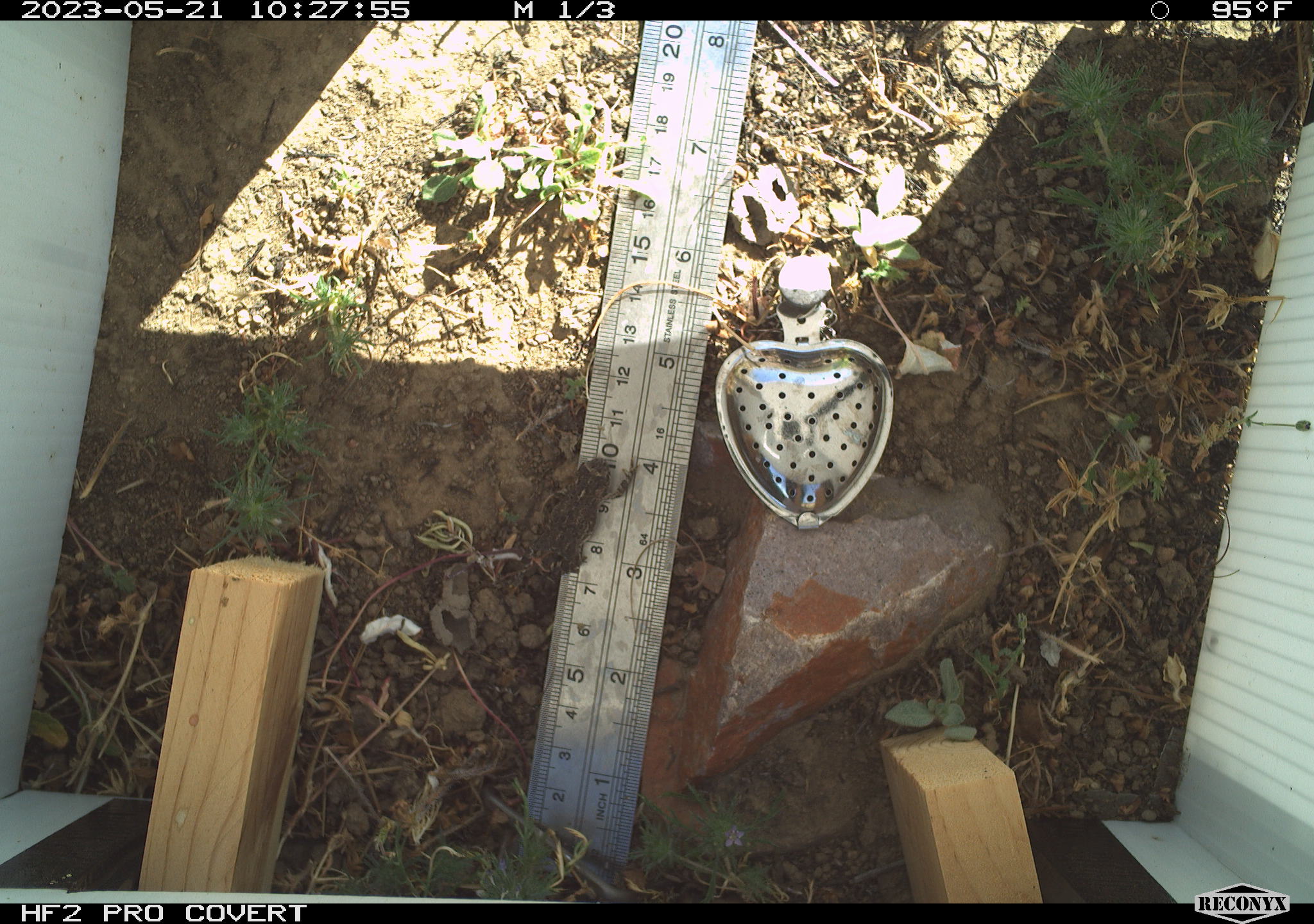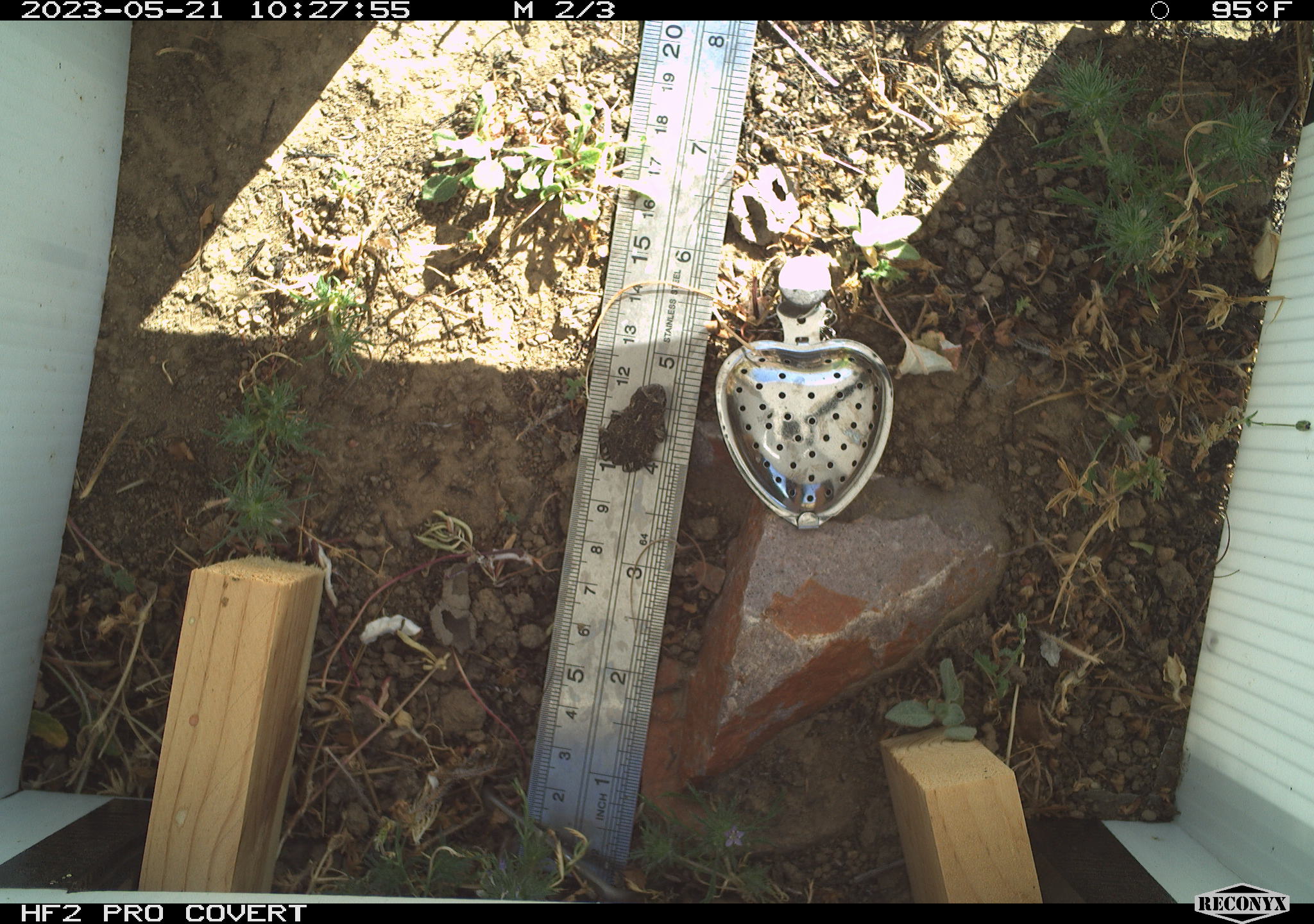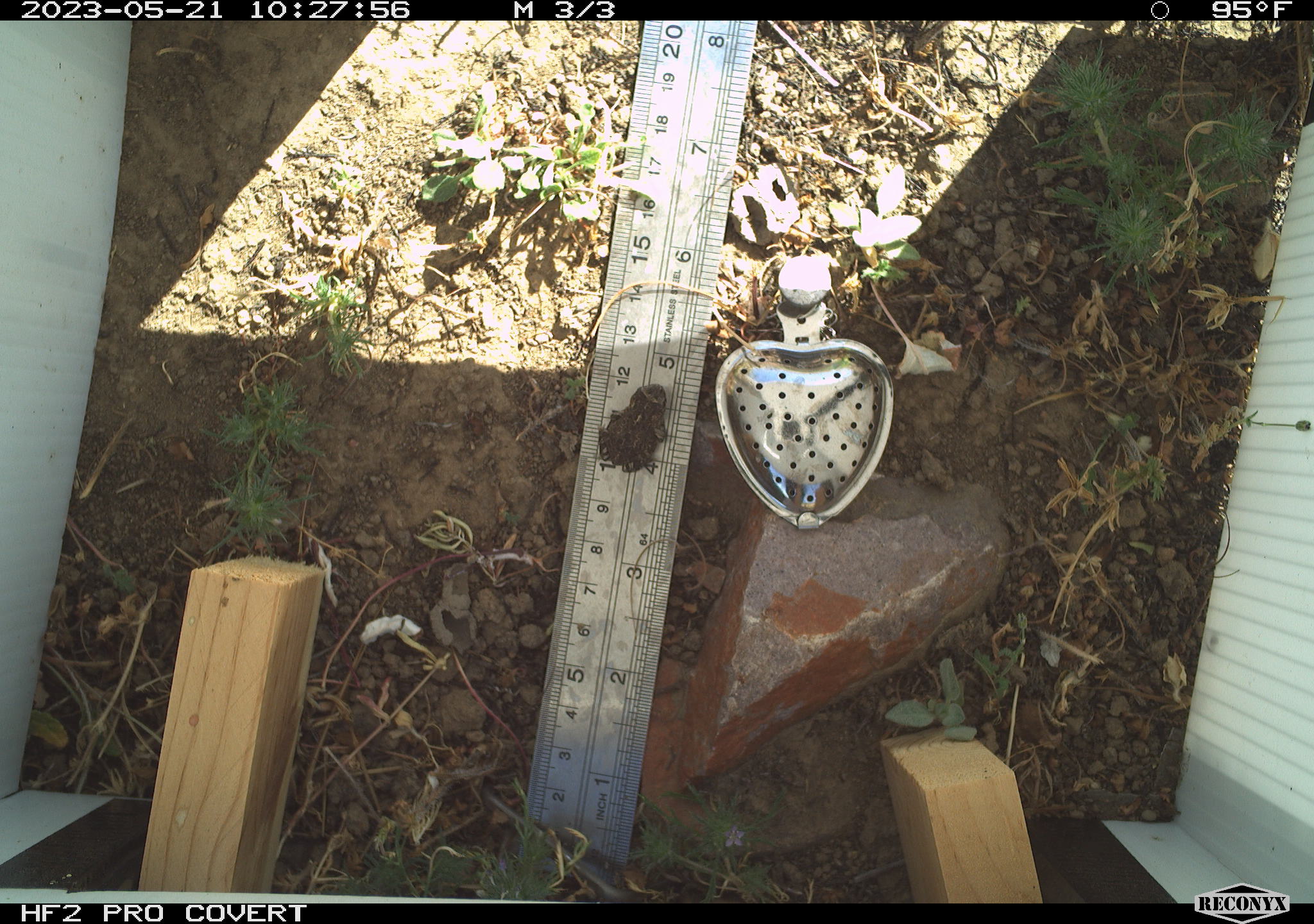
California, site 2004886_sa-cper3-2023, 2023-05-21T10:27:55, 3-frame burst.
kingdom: Animalia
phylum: Chordata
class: Amphibia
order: Anura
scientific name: Anura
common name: frogs